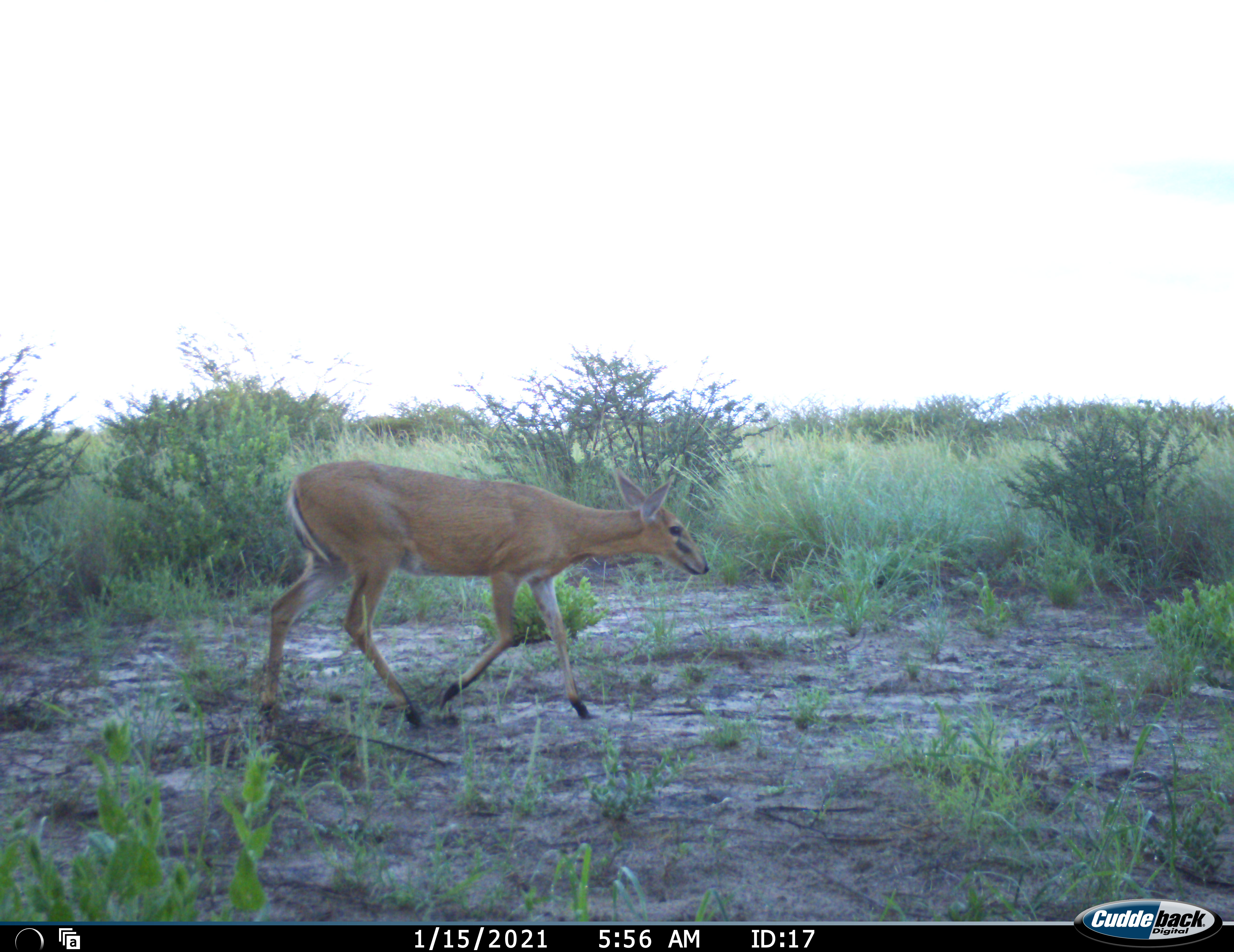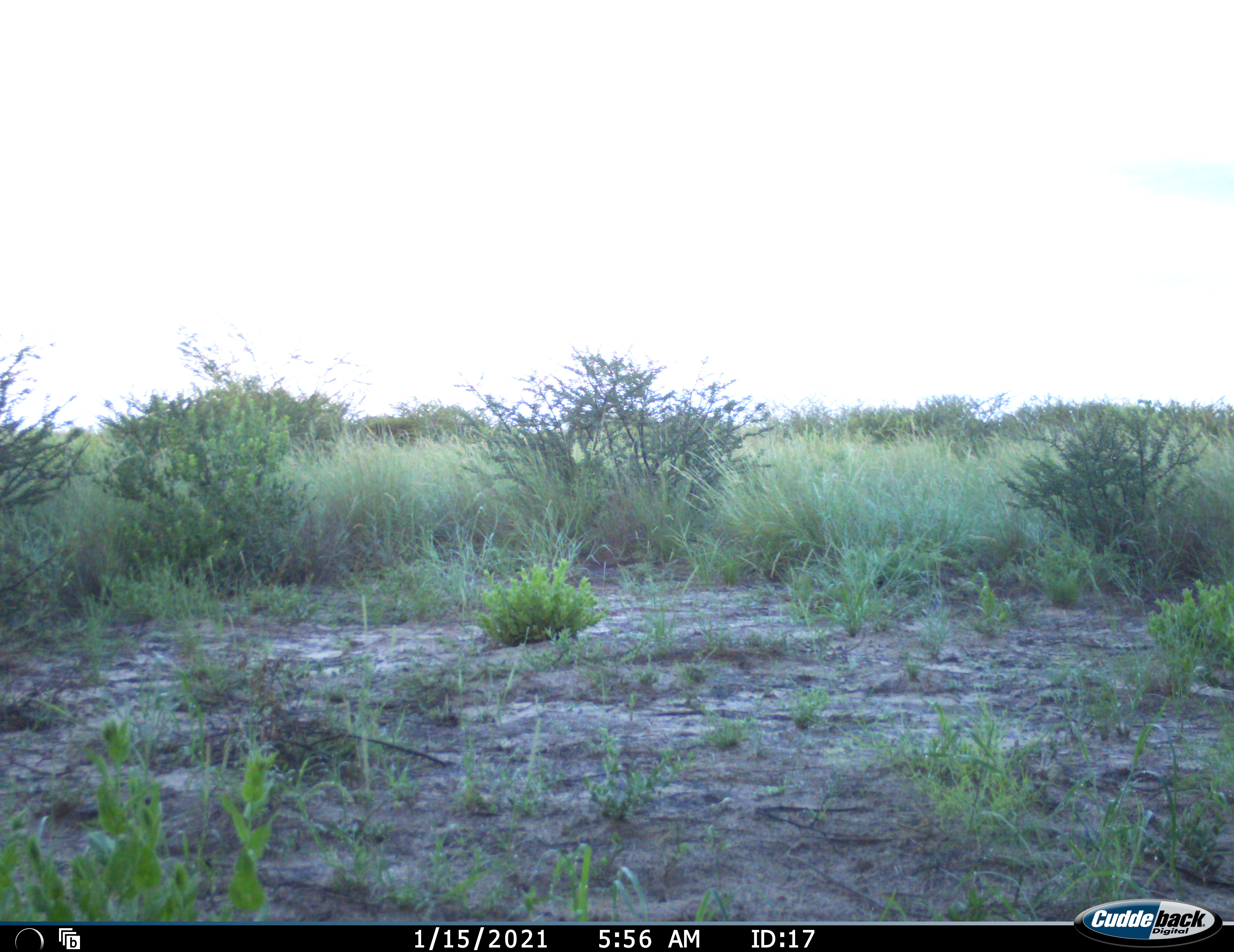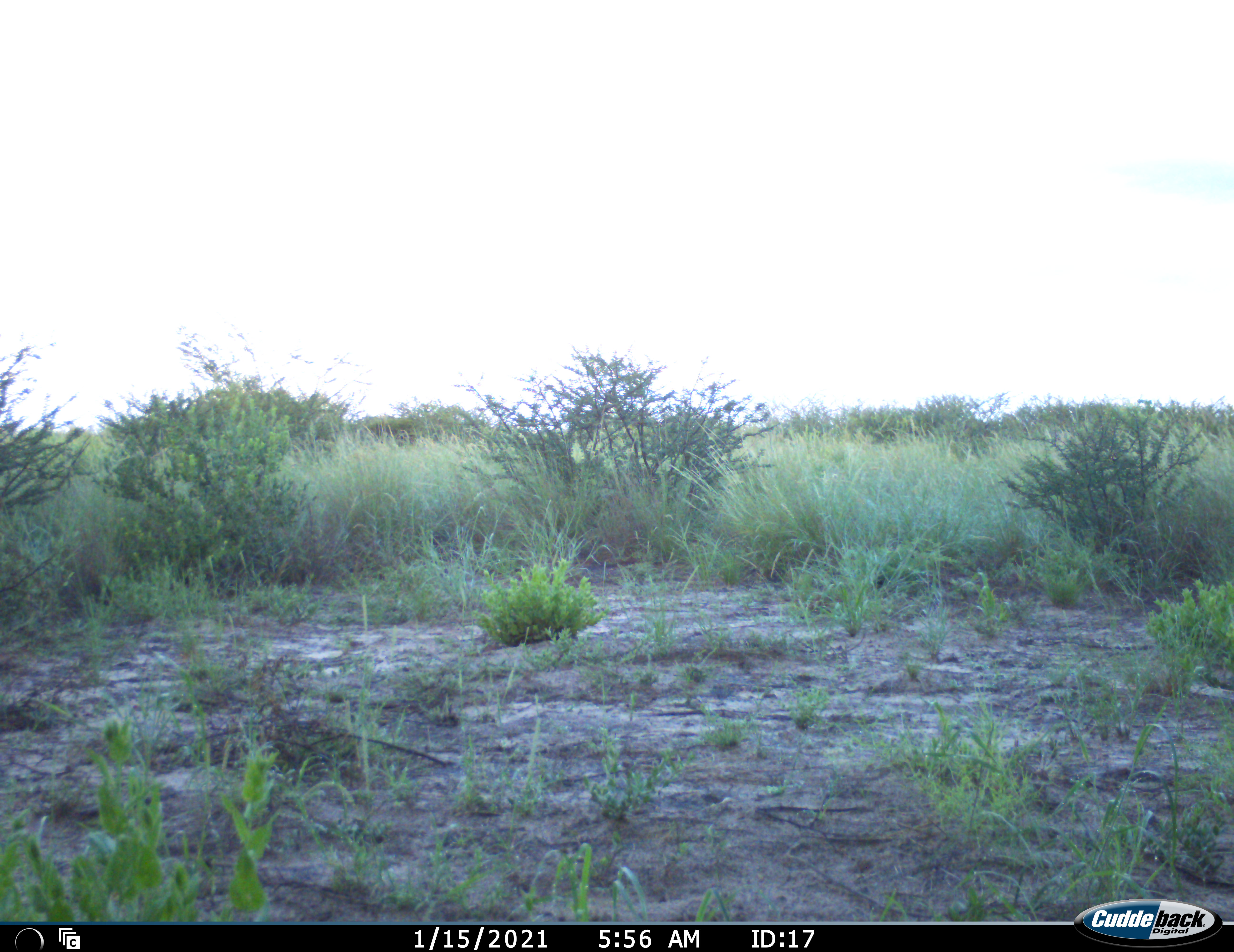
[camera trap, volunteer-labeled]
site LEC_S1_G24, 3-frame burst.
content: unidentified animal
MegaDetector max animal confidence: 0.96